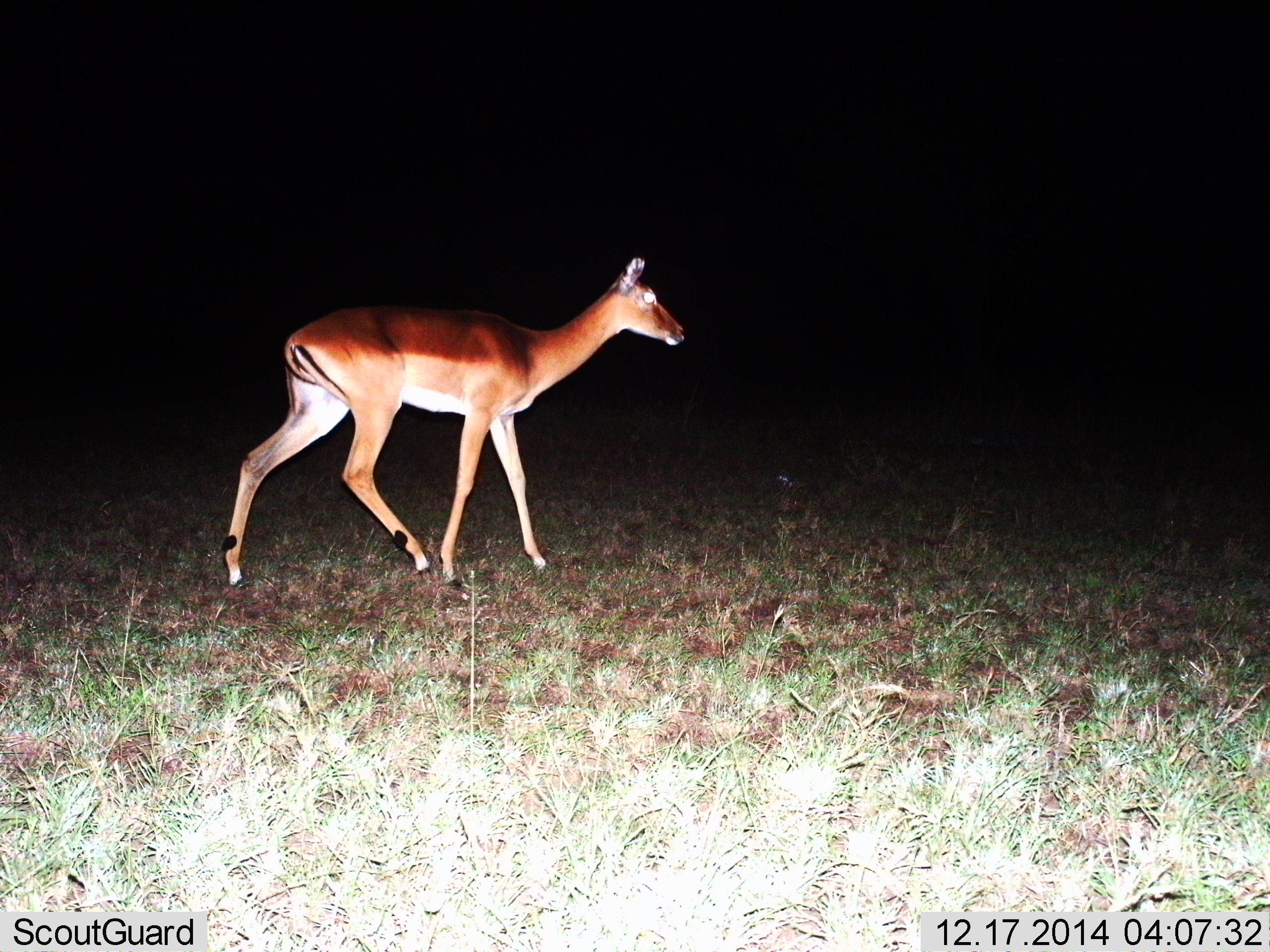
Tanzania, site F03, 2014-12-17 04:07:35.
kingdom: Animalia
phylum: Chordata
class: Mammalia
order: Artiodactyla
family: Bovidae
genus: Aepyceros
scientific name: Aepyceros melampus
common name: impala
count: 1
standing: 10%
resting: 0%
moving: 90%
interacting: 0%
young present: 0%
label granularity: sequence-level